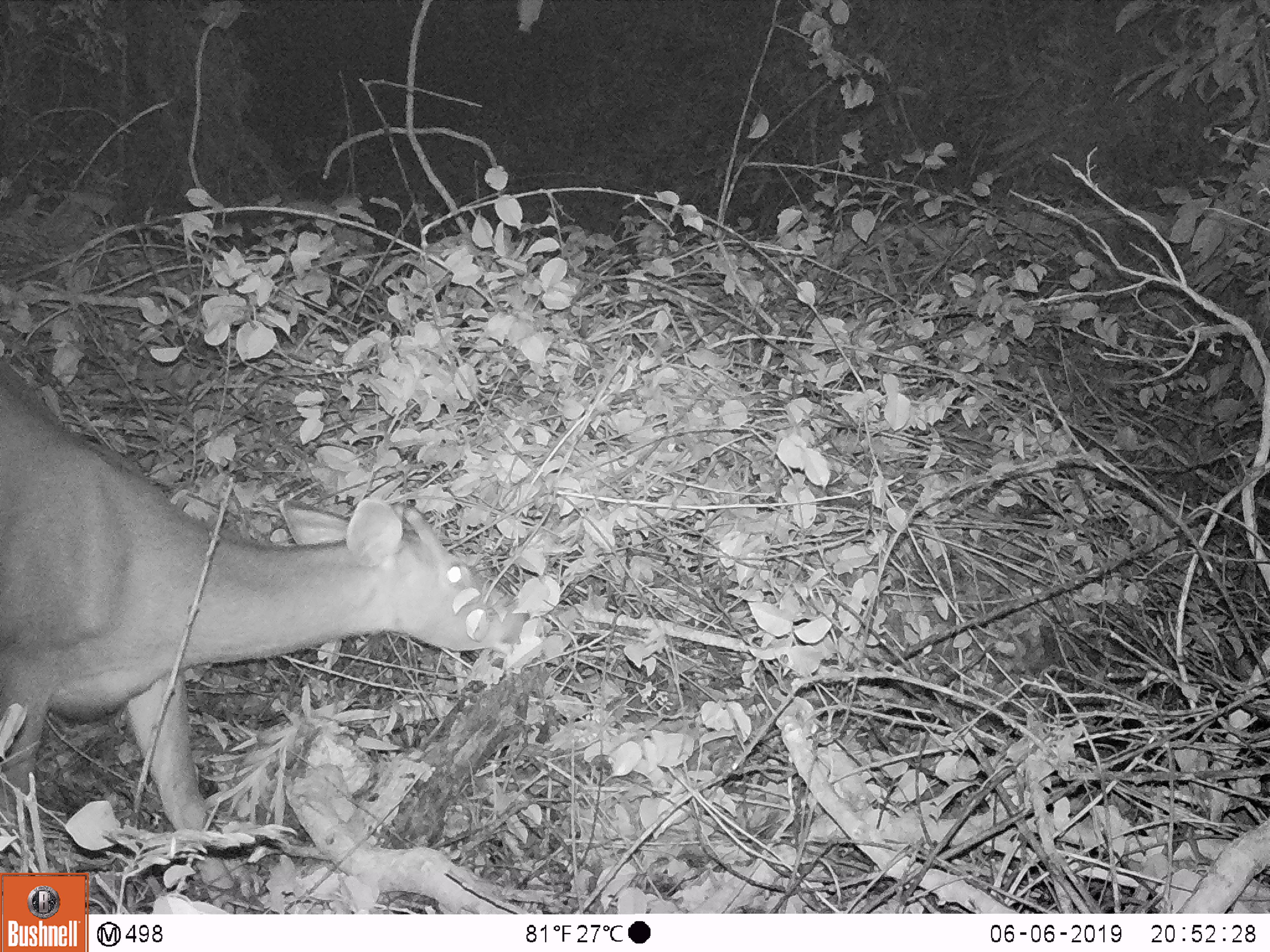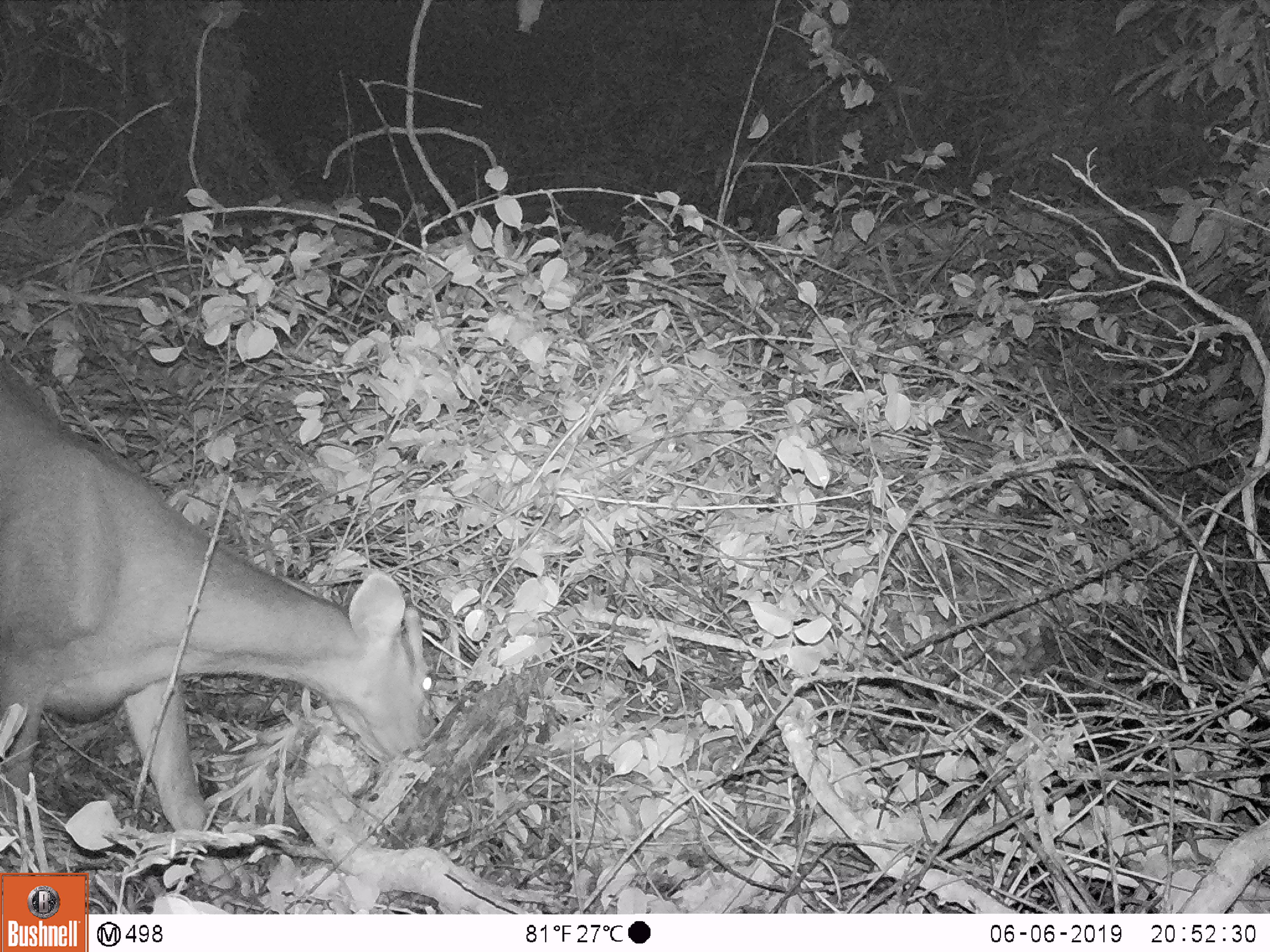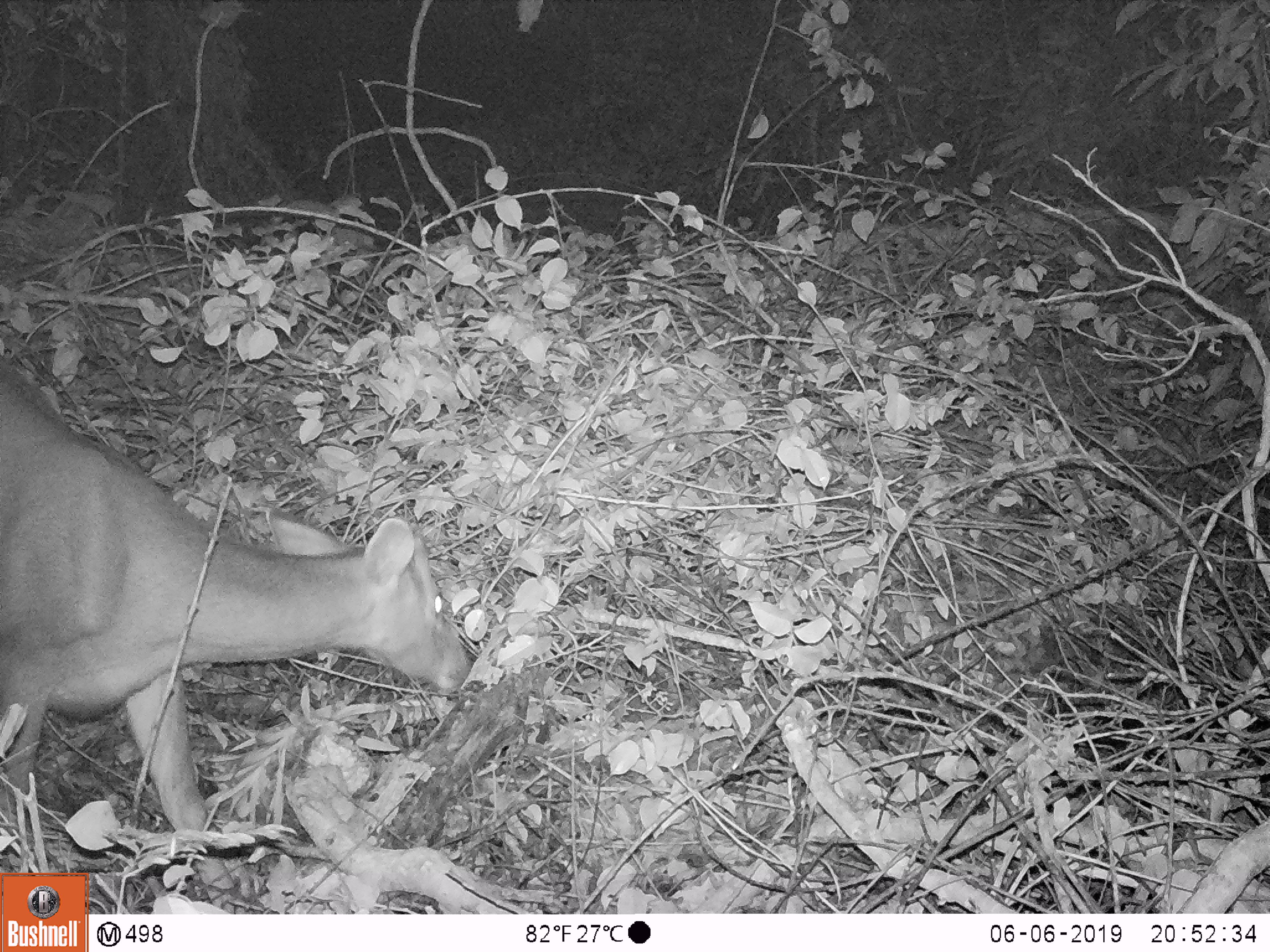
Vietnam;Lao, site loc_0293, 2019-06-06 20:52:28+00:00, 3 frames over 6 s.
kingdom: Animalia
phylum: Chordata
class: Mammalia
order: Artiodactyla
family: Cervidae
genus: Rusa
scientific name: Rusa unicolor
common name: sambar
Sambar (Rusa unicolor). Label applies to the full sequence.